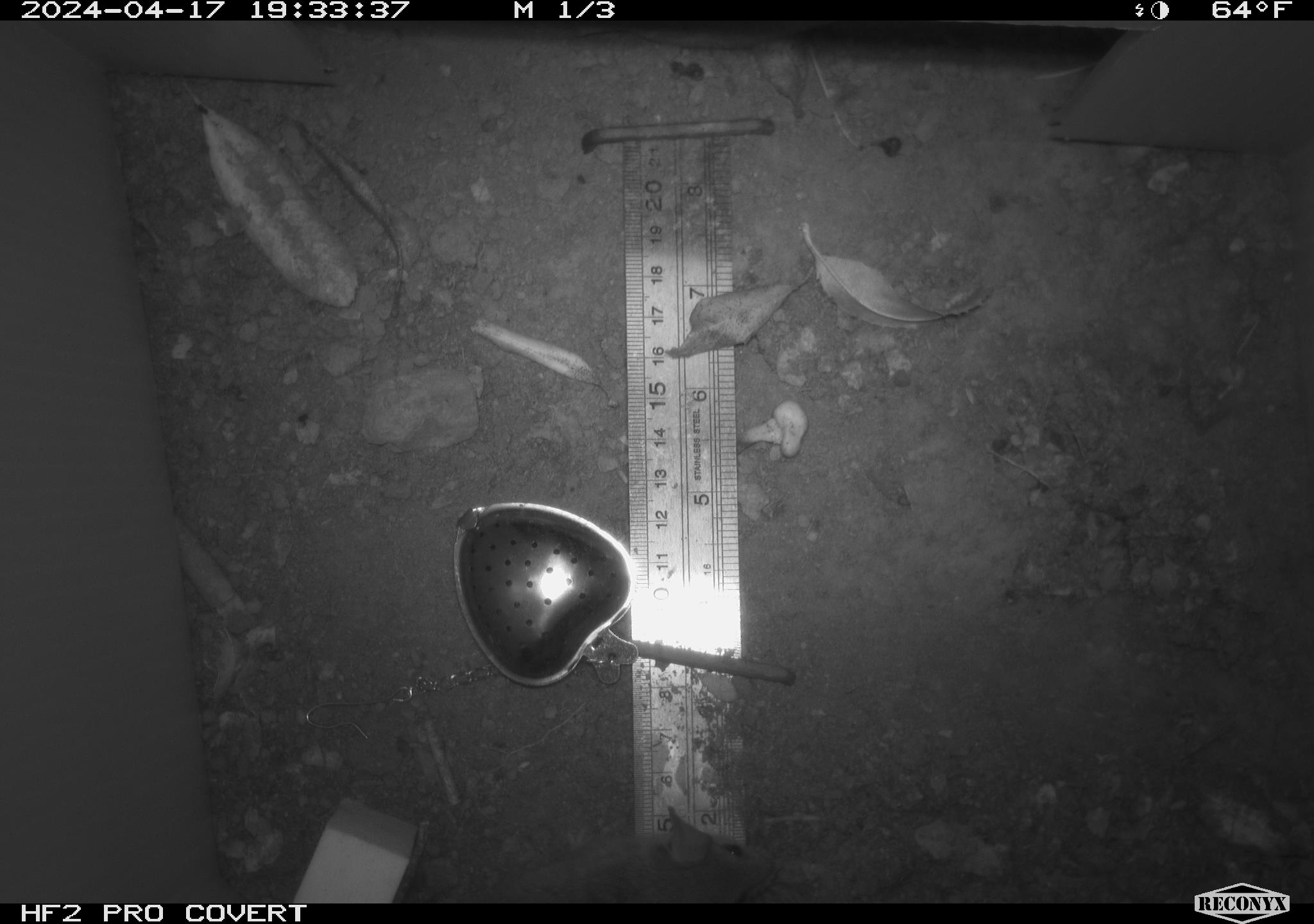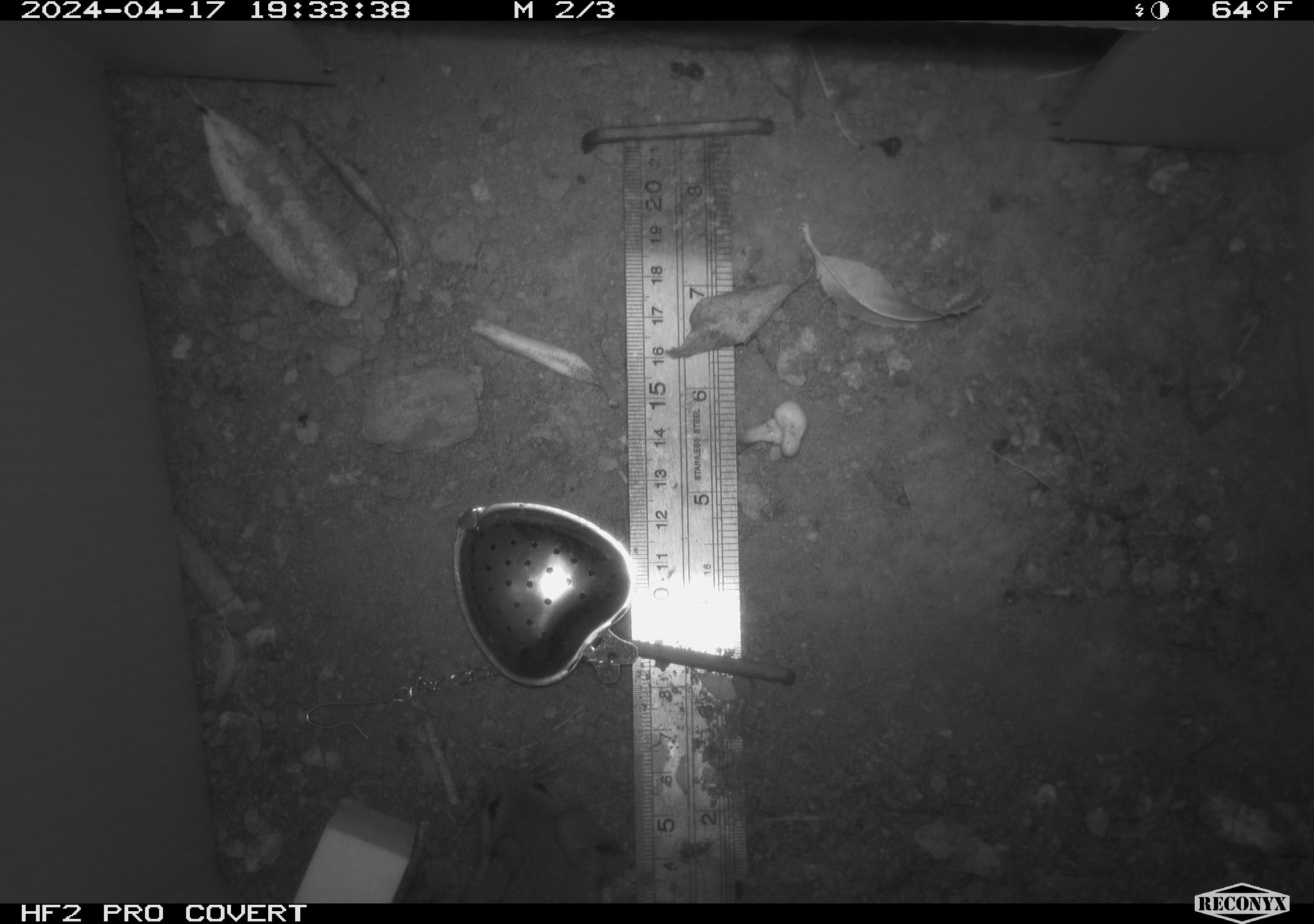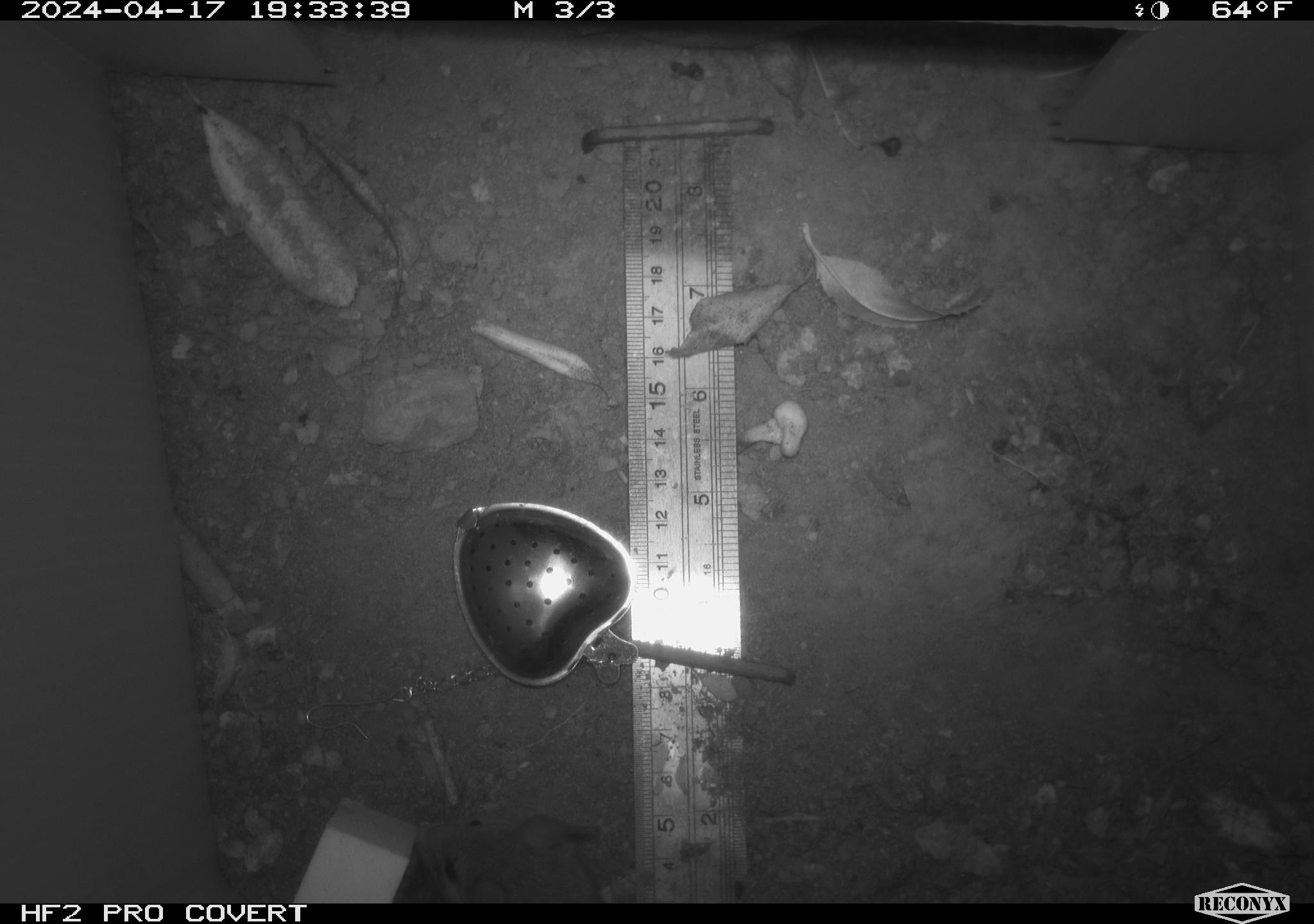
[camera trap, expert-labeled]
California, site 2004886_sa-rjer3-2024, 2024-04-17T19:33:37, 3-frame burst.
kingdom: Animalia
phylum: Chordata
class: Mammalia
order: Rodentia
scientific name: Rodentia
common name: mouse species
Mouse species (Rodentia).